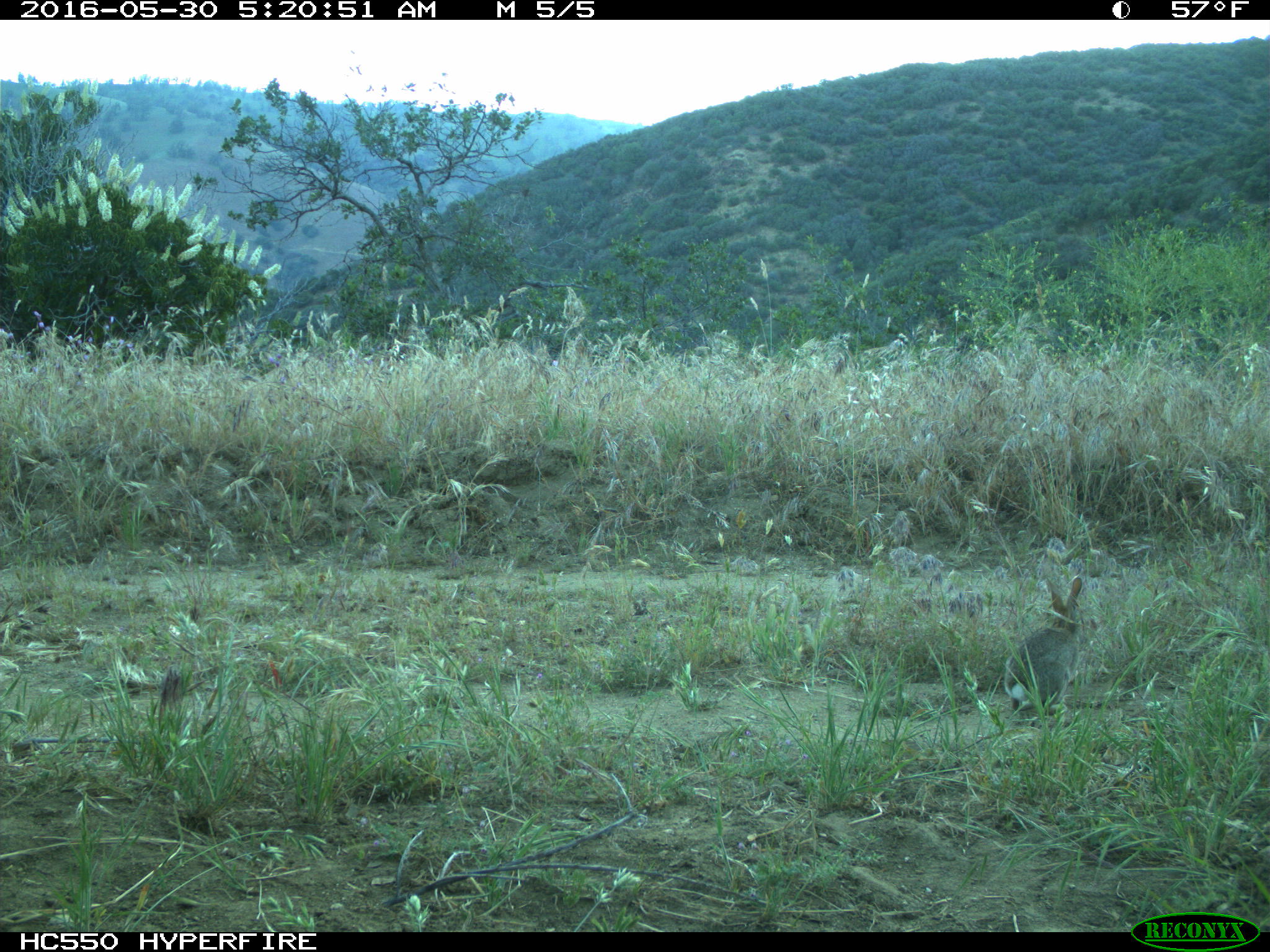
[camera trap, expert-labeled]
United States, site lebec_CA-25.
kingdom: Animalia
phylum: Chordata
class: Mammalia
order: Lagomorpha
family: Leporidae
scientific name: Leporidae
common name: rabbits and hares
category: unidentified rabbit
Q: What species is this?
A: Unidentified rabbit (rabbits and hares) (Leporidae).